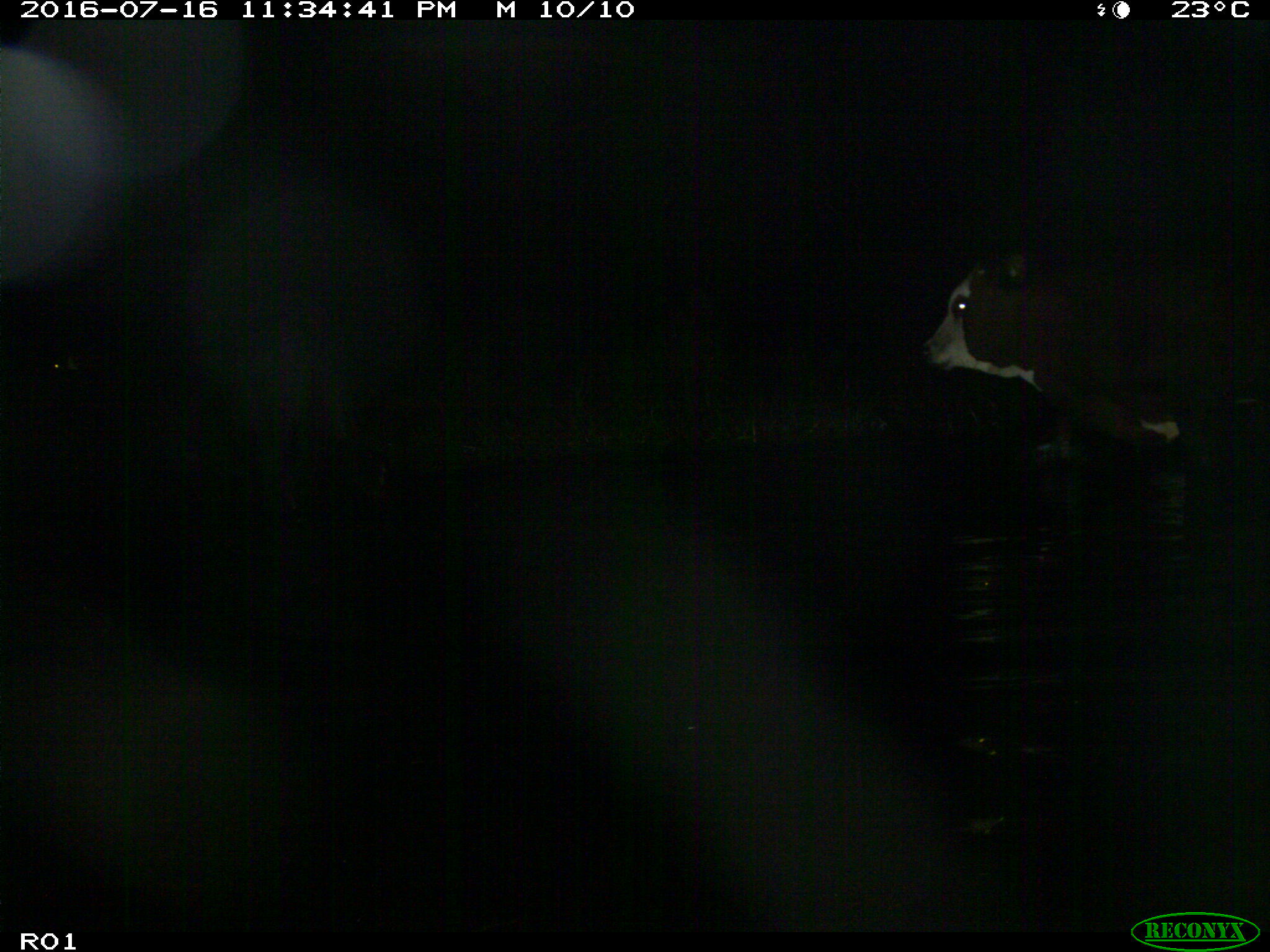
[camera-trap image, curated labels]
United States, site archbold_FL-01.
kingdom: Animalia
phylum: Chordata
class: Mammalia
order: Artiodactyla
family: Bovidae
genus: Bos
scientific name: Bos taurus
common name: domestic cow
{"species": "Bos taurus (domestic cow)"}